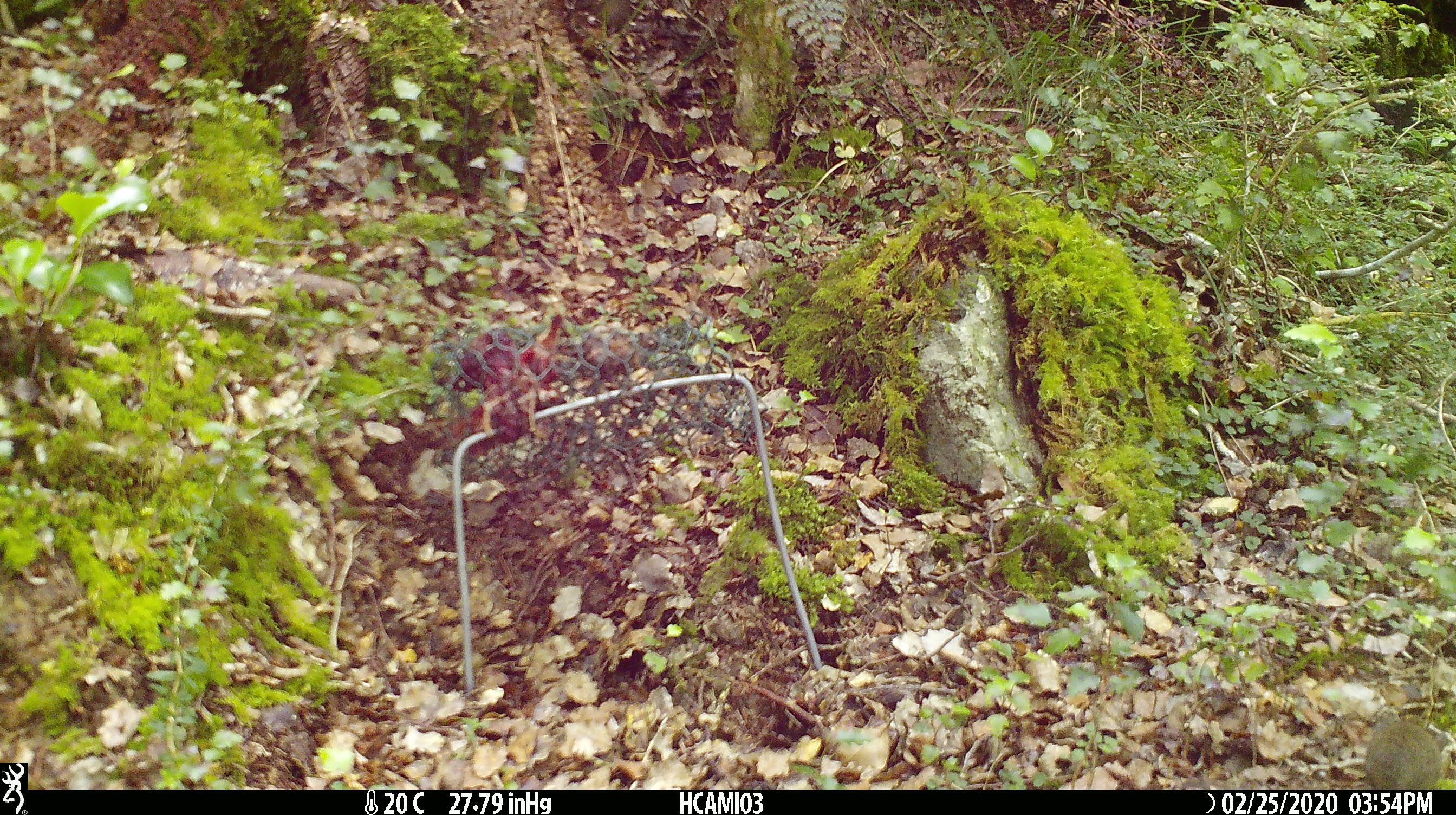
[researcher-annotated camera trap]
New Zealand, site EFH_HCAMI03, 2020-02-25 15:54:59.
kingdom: Animalia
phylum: Chordata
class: Mammalia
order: Rodentia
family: Muridae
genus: Mus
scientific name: Mus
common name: mouse